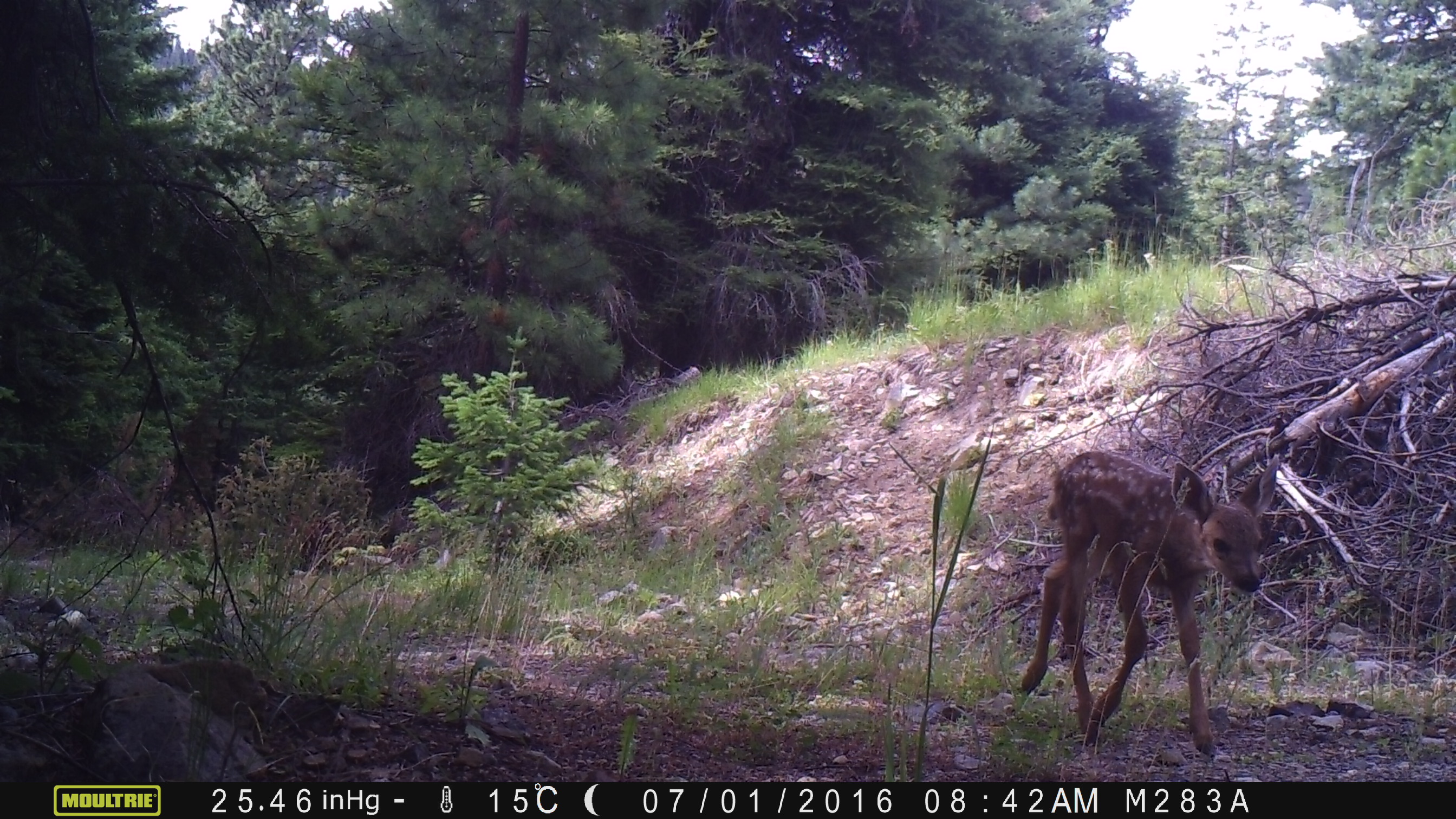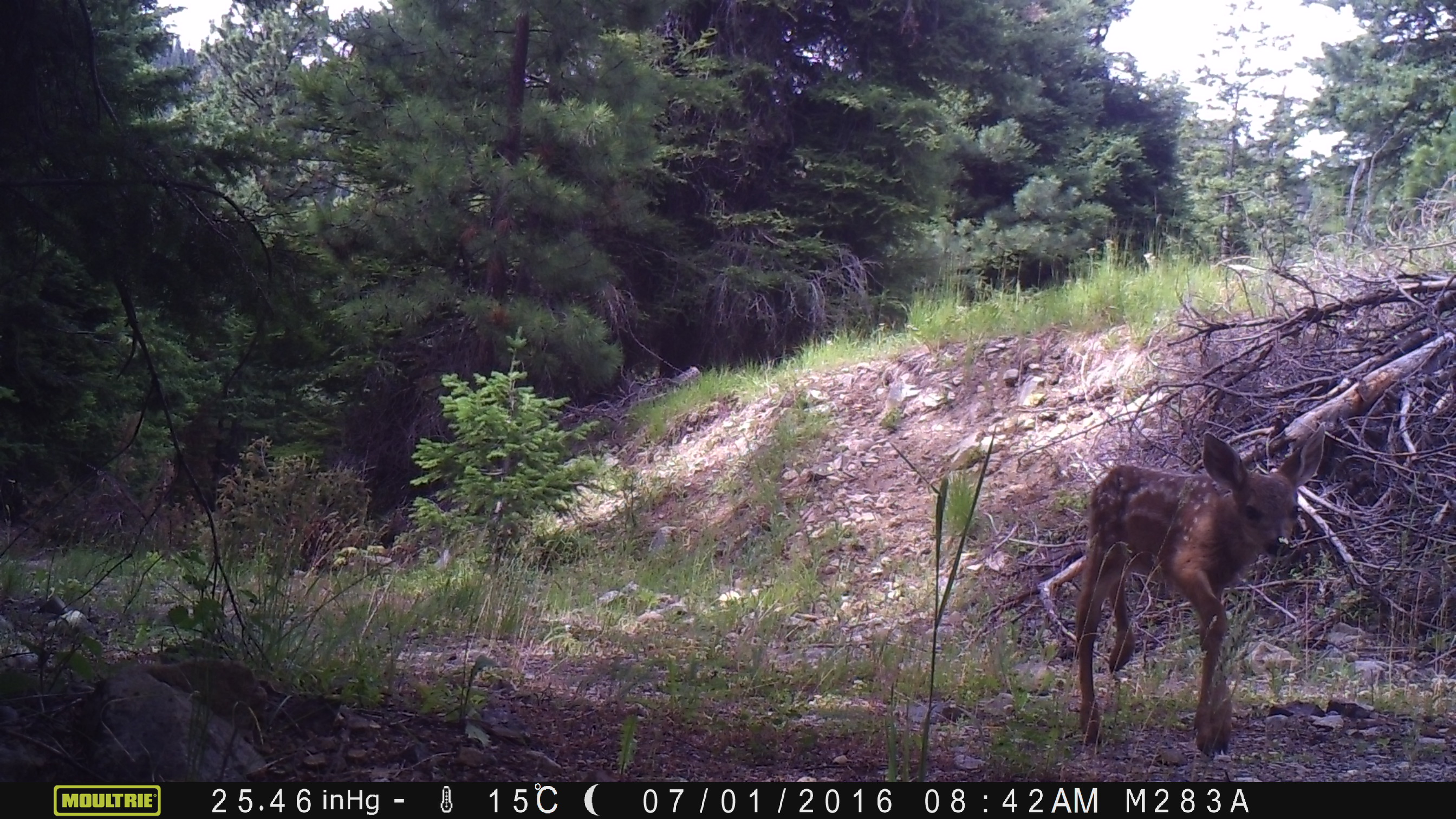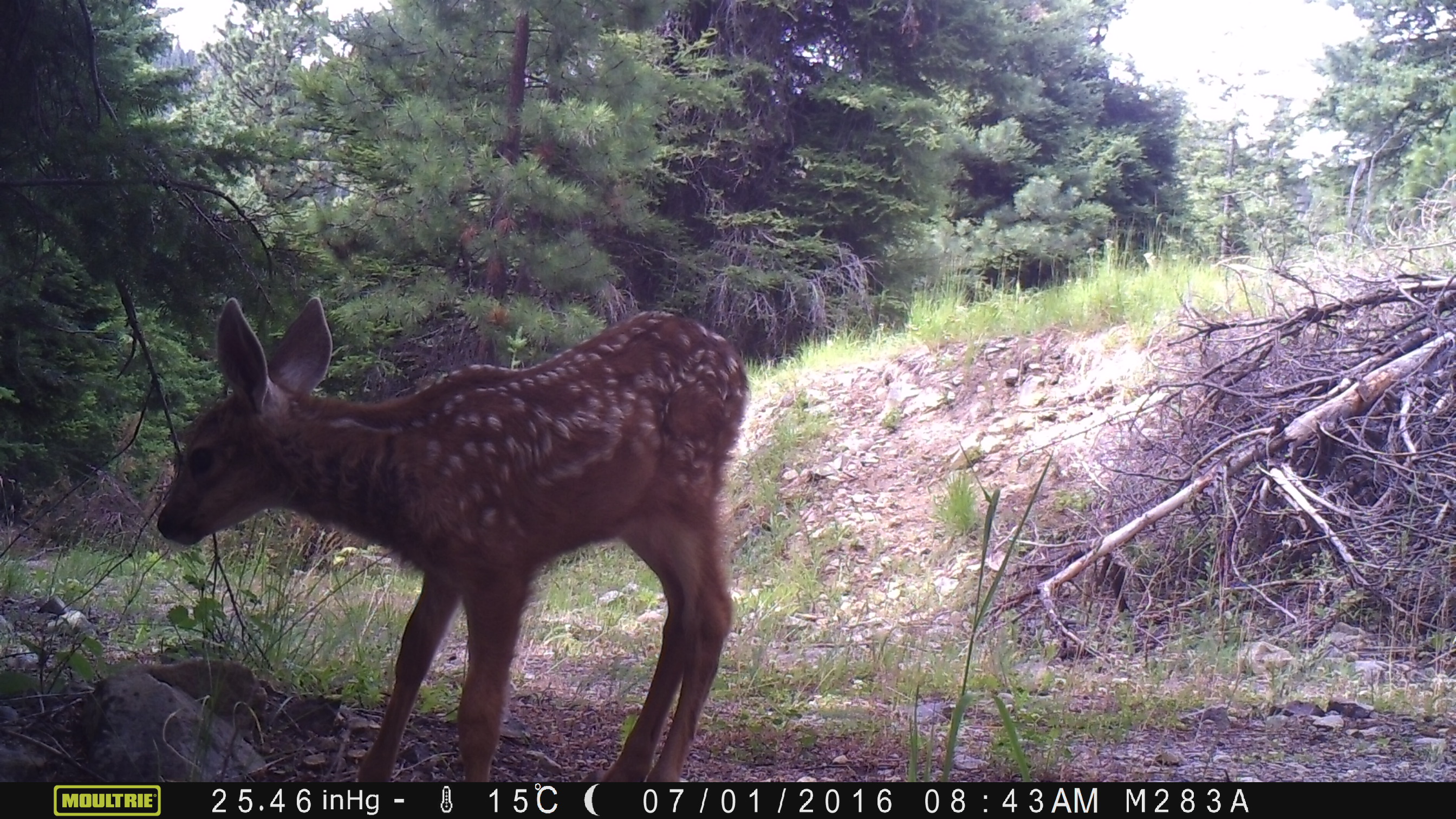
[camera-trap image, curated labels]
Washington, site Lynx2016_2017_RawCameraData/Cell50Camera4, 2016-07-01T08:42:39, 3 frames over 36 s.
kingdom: Animalia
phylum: Chordata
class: Mammalia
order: Artiodactyla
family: Cervidae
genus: Odocoileus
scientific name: Odocoileus hemionus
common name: mule deer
Odocoileus hemionus (mule deer). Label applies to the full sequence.